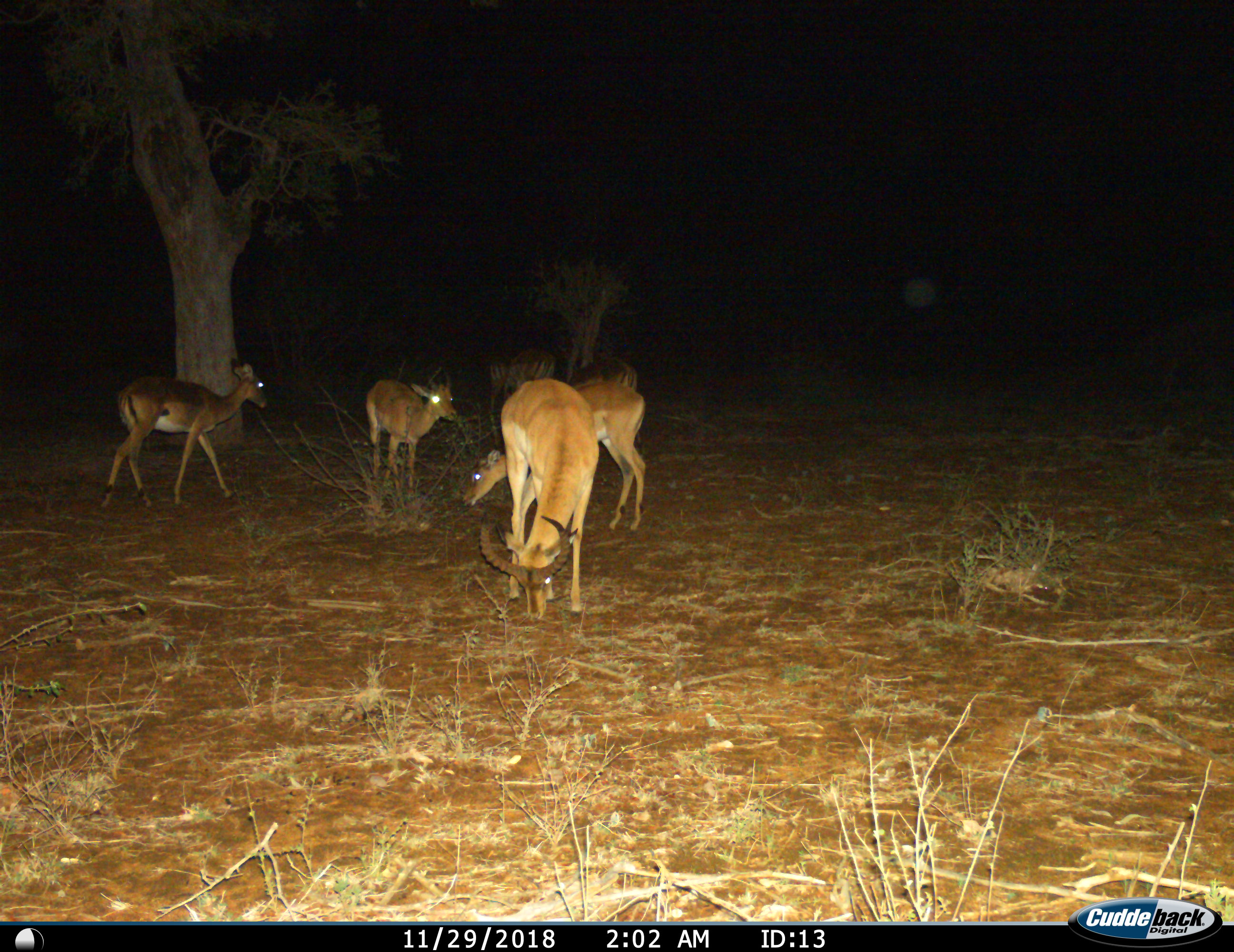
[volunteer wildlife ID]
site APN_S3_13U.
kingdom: Animalia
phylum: Chordata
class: Mammalia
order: Artiodactyla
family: Bovidae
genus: Aepyceros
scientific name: Aepyceros melampus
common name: impala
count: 5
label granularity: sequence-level